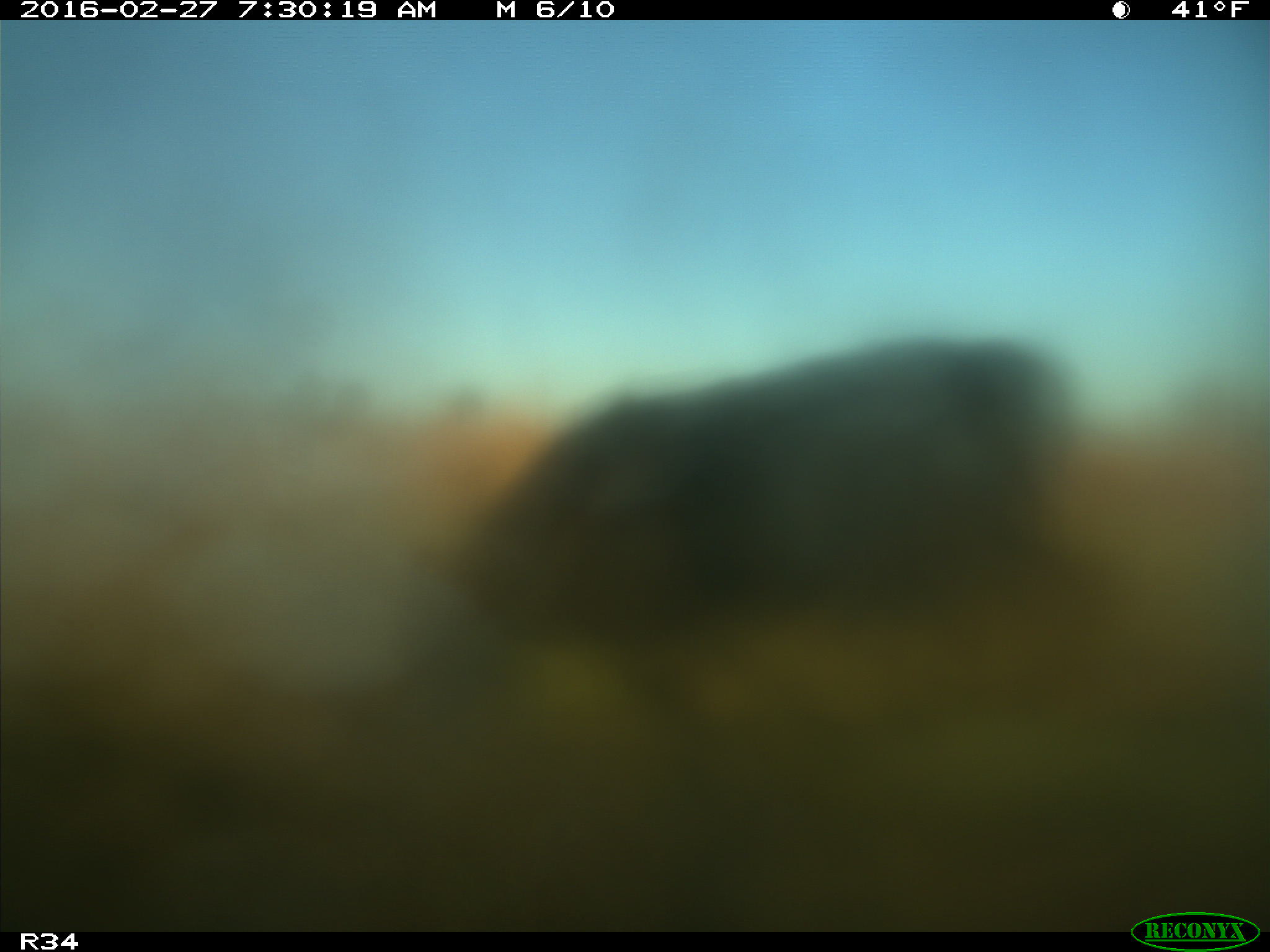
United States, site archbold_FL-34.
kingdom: Animalia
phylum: Chordata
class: Mammalia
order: Artiodactyla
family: Bovidae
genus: Bos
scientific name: Bos taurus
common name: domestic cow